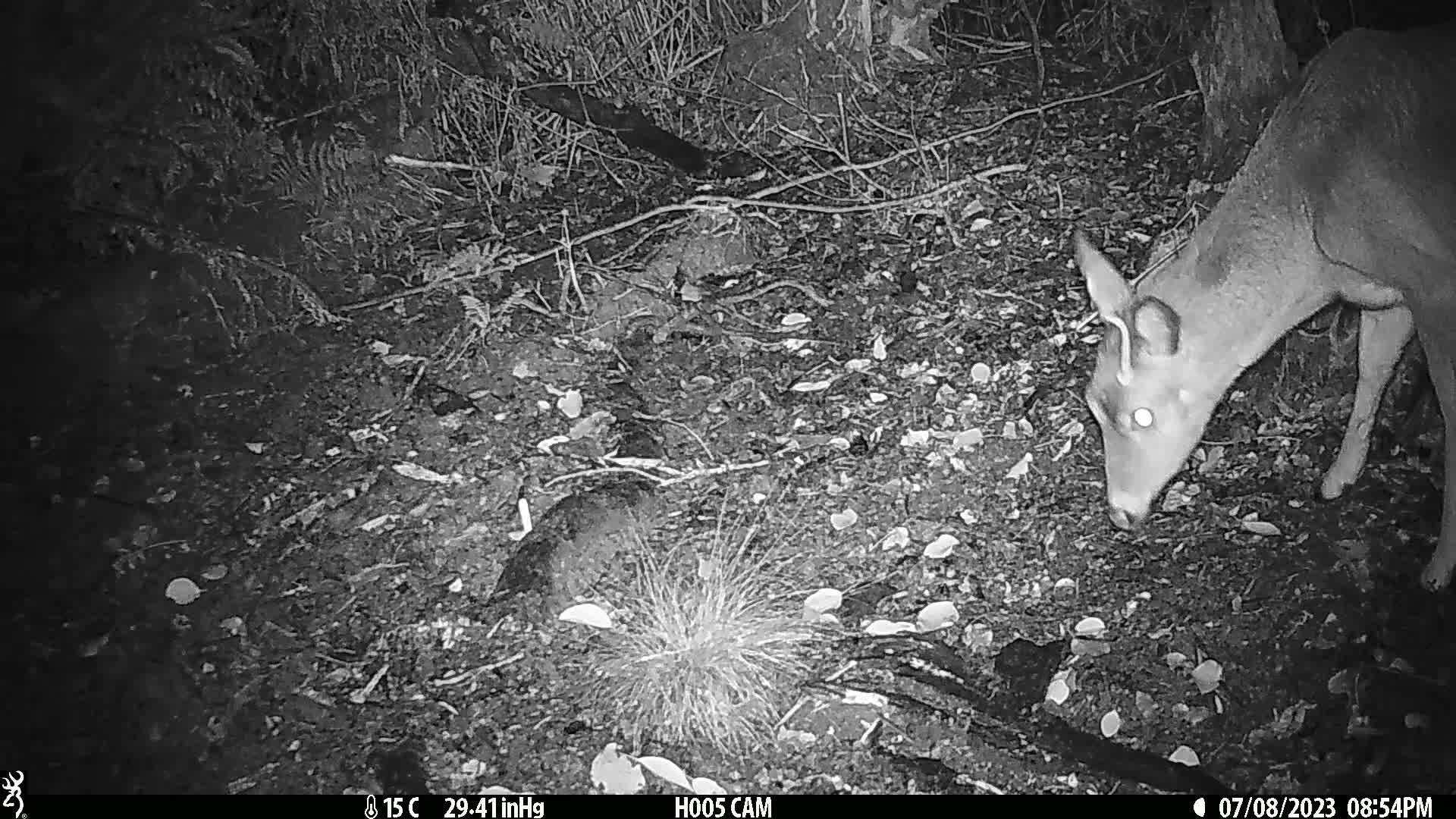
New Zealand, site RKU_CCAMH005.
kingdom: Animalia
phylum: Chordata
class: Mammalia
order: Artiodactyla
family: Cervidae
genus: Odocoileus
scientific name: Odocoileus virginianus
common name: white-tailed deer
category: white tailed deer